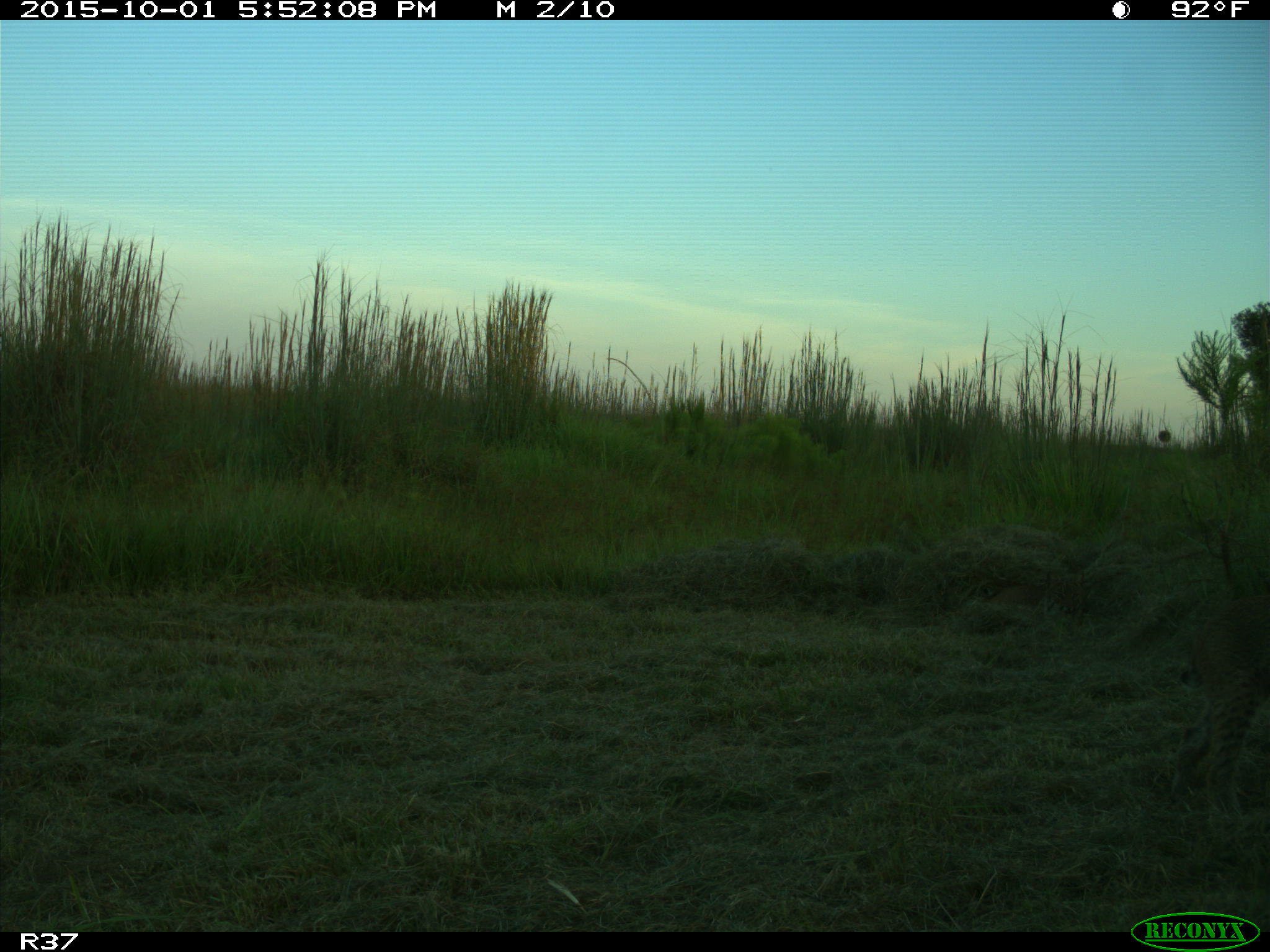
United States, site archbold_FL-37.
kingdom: Animalia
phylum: Chordata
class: Mammalia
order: Carnivora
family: Felidae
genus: Lynx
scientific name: Lynx rufus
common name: bobcat